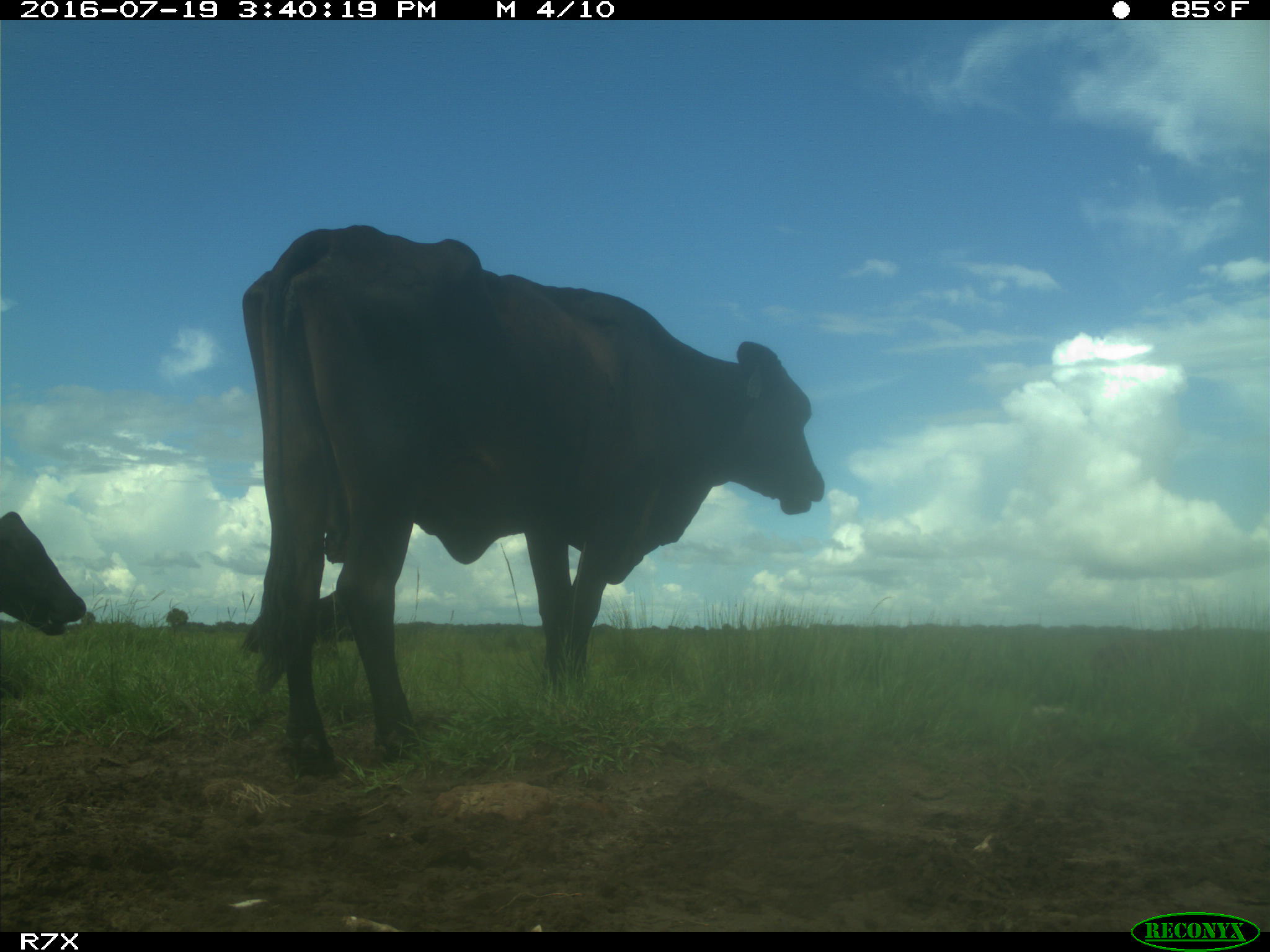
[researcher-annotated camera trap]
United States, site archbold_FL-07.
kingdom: Animalia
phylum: Chordata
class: Mammalia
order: Artiodactyla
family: Bovidae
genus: Bos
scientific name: Bos taurus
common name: domestic cow